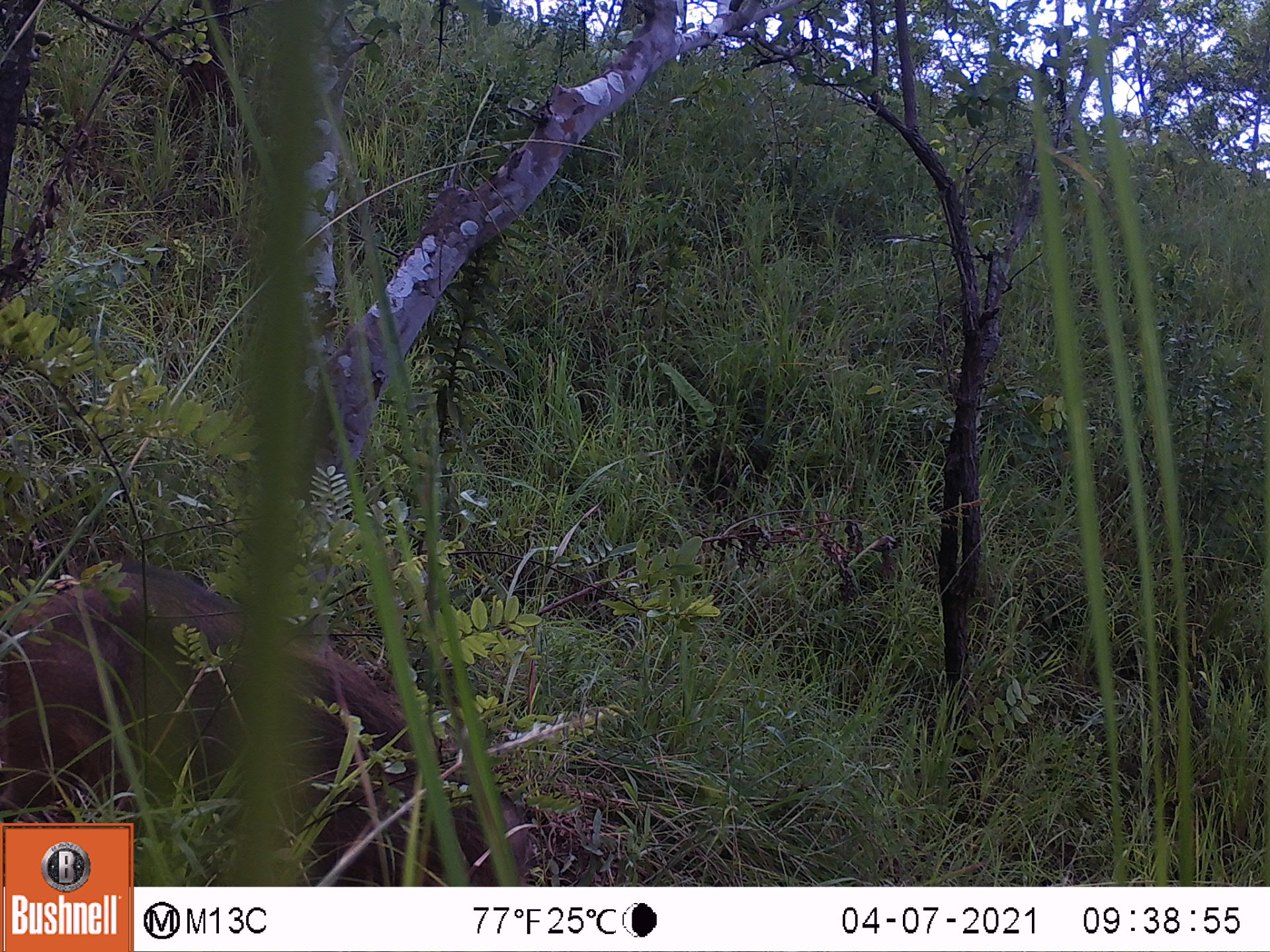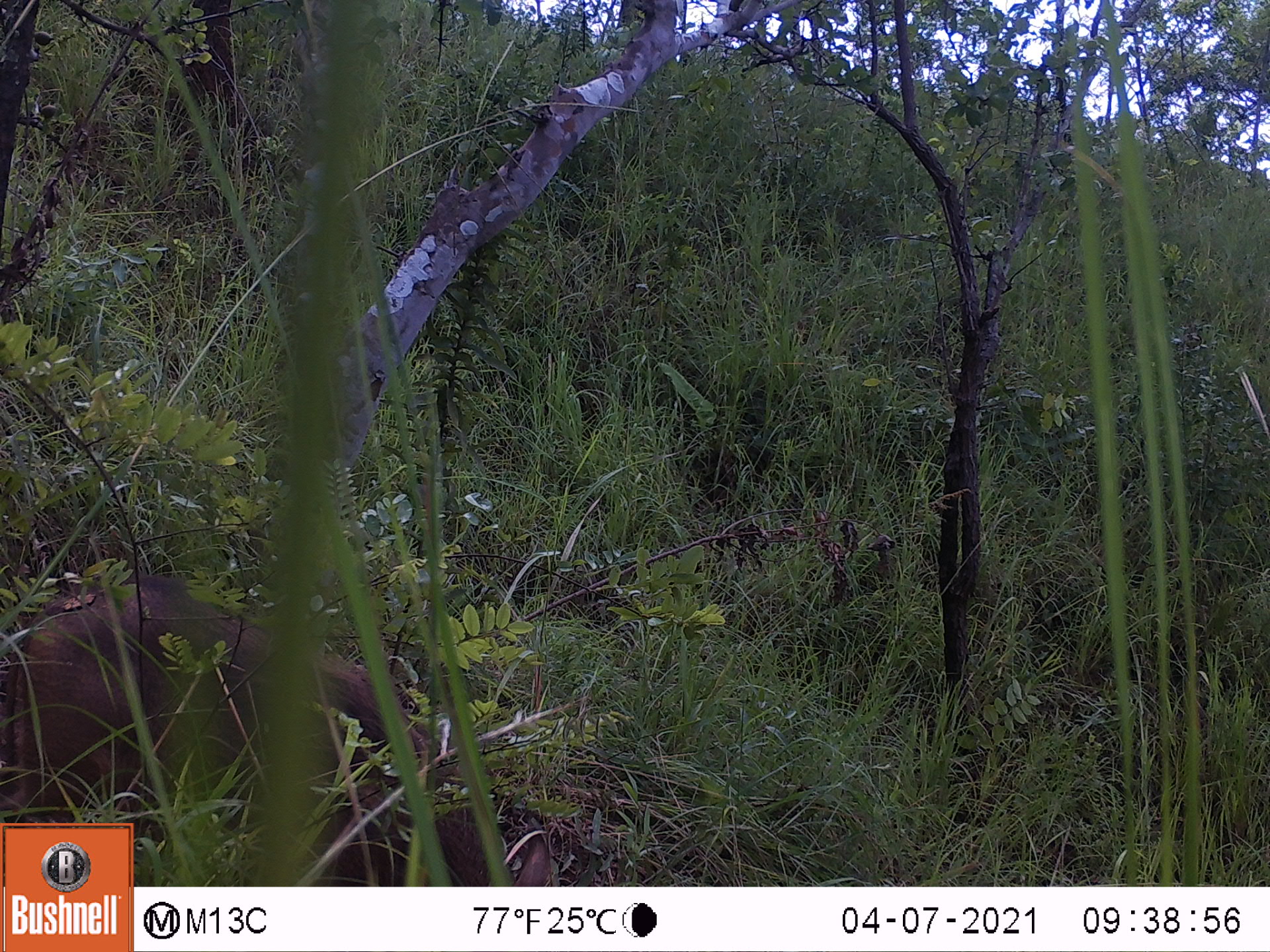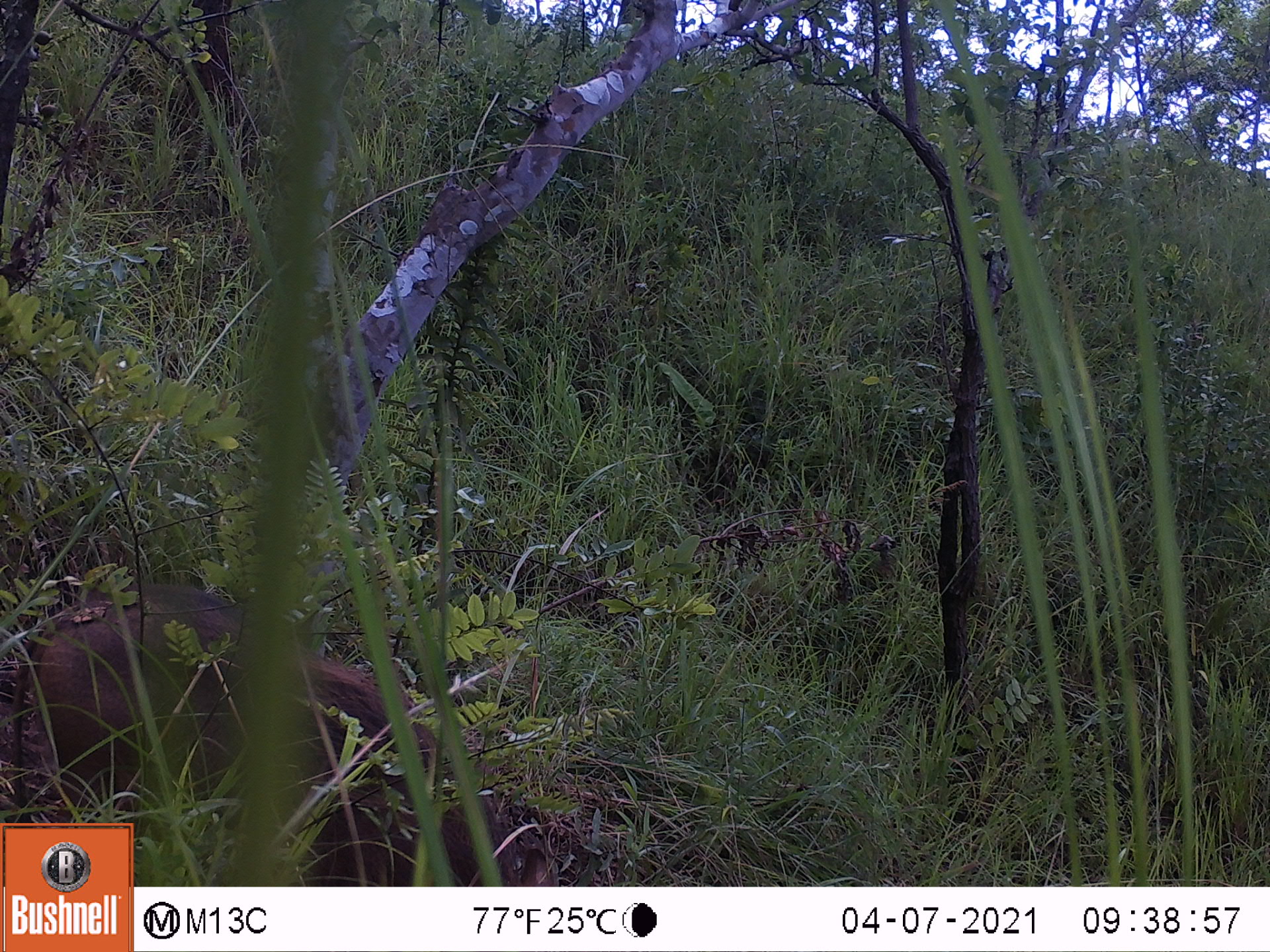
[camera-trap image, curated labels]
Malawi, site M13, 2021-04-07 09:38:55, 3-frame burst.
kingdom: Animalia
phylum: Chordata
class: Mammalia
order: Artiodactyla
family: Suidae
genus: Phacochoerus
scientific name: Phacochoerus africanus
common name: common warthog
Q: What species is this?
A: Common warthog (Phacochoerus africanus).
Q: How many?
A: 1.